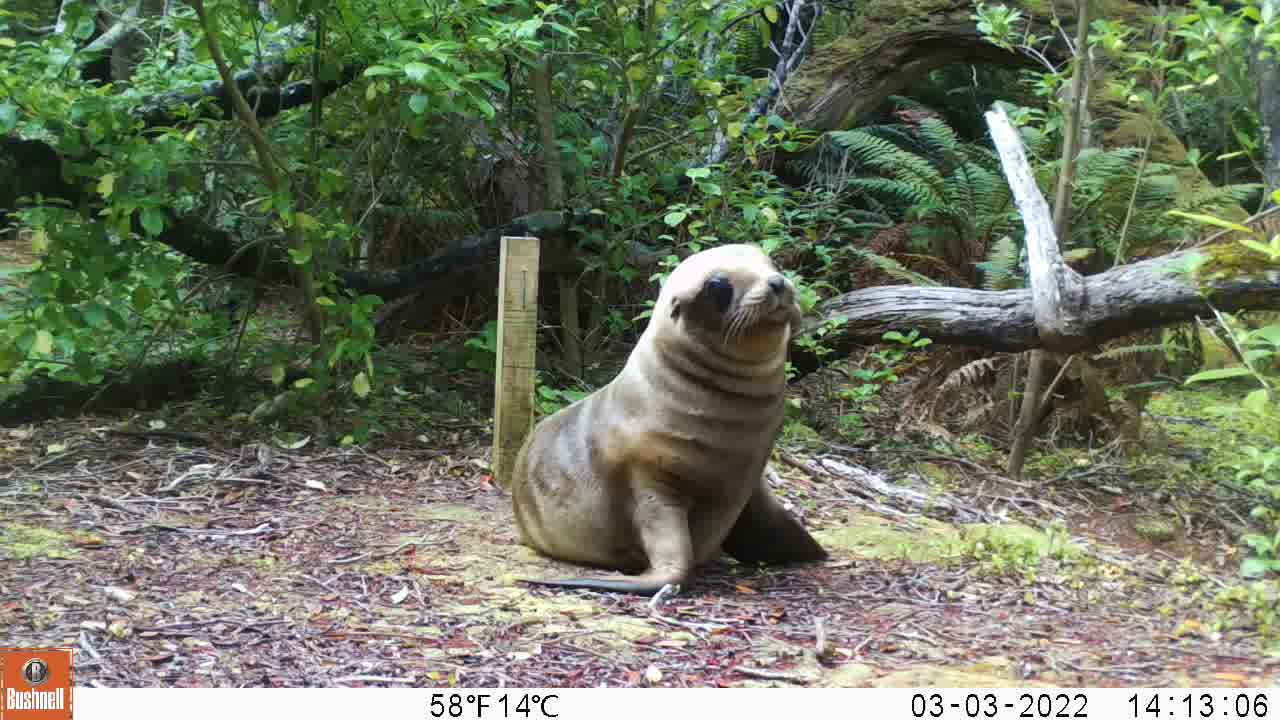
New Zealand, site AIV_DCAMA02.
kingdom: Animalia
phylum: Chordata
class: Mammalia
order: Carnivora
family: Otariidae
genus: Phocarctos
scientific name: Phocarctos hookeri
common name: new zealand sea lion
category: sealion